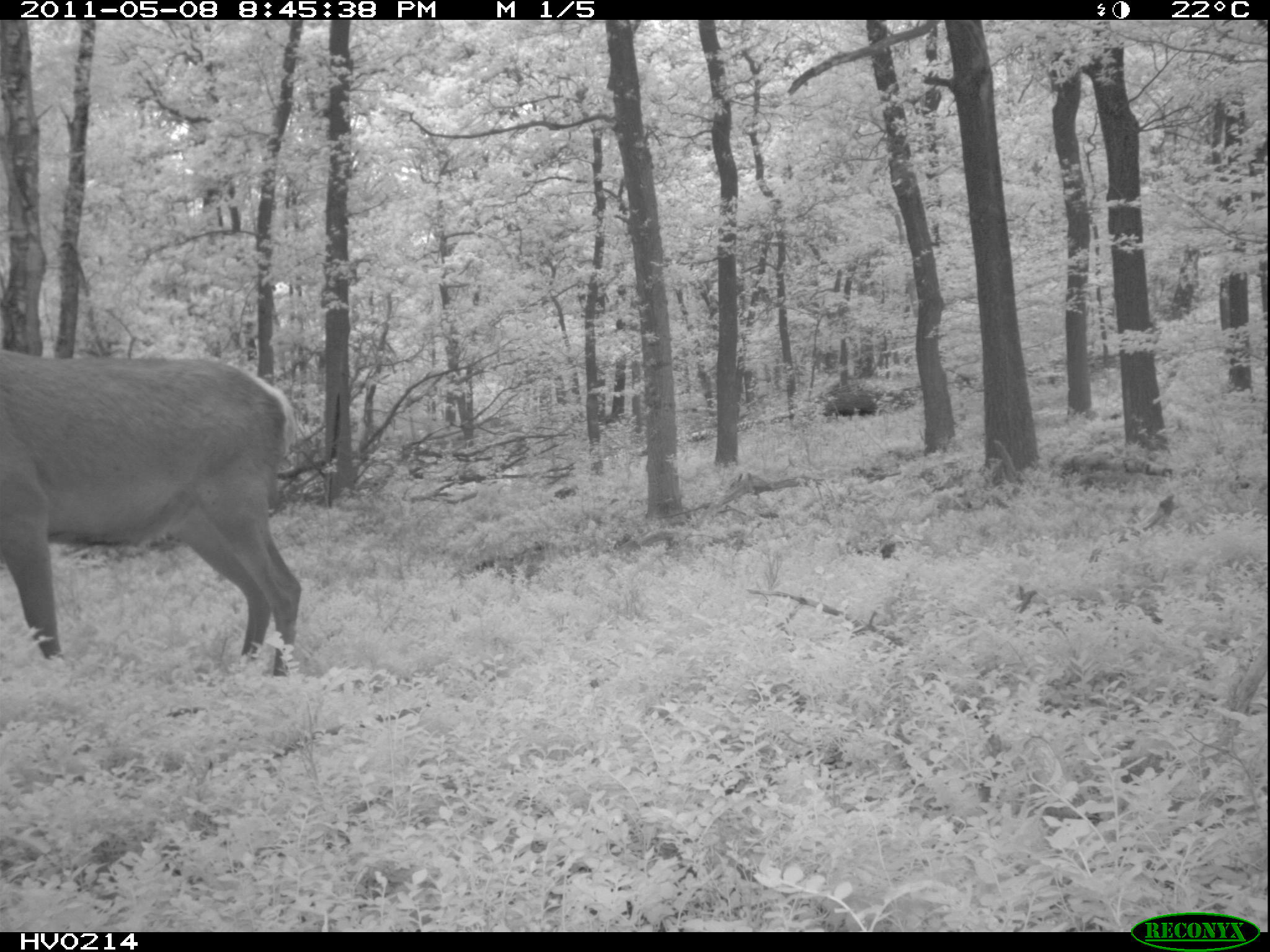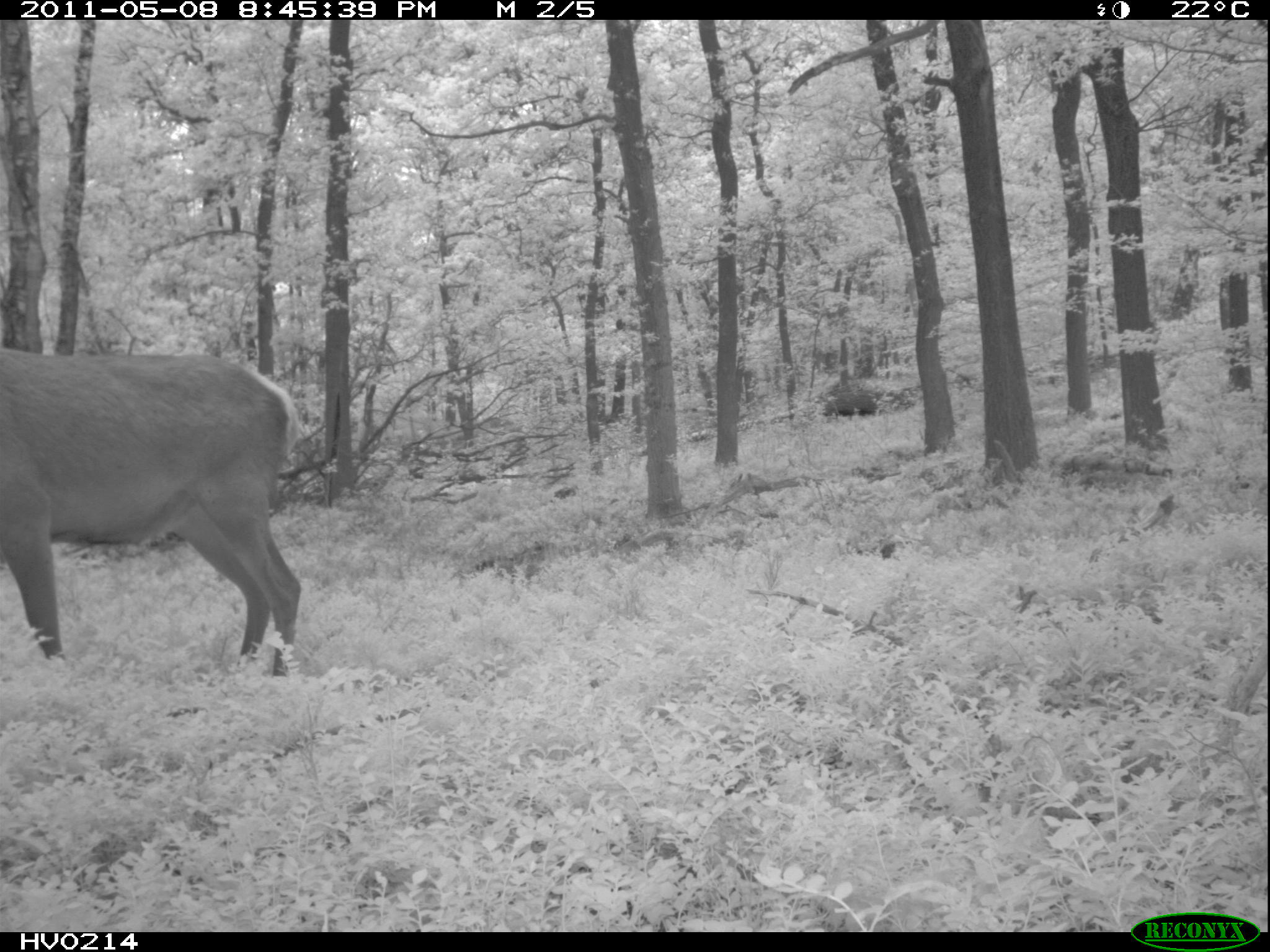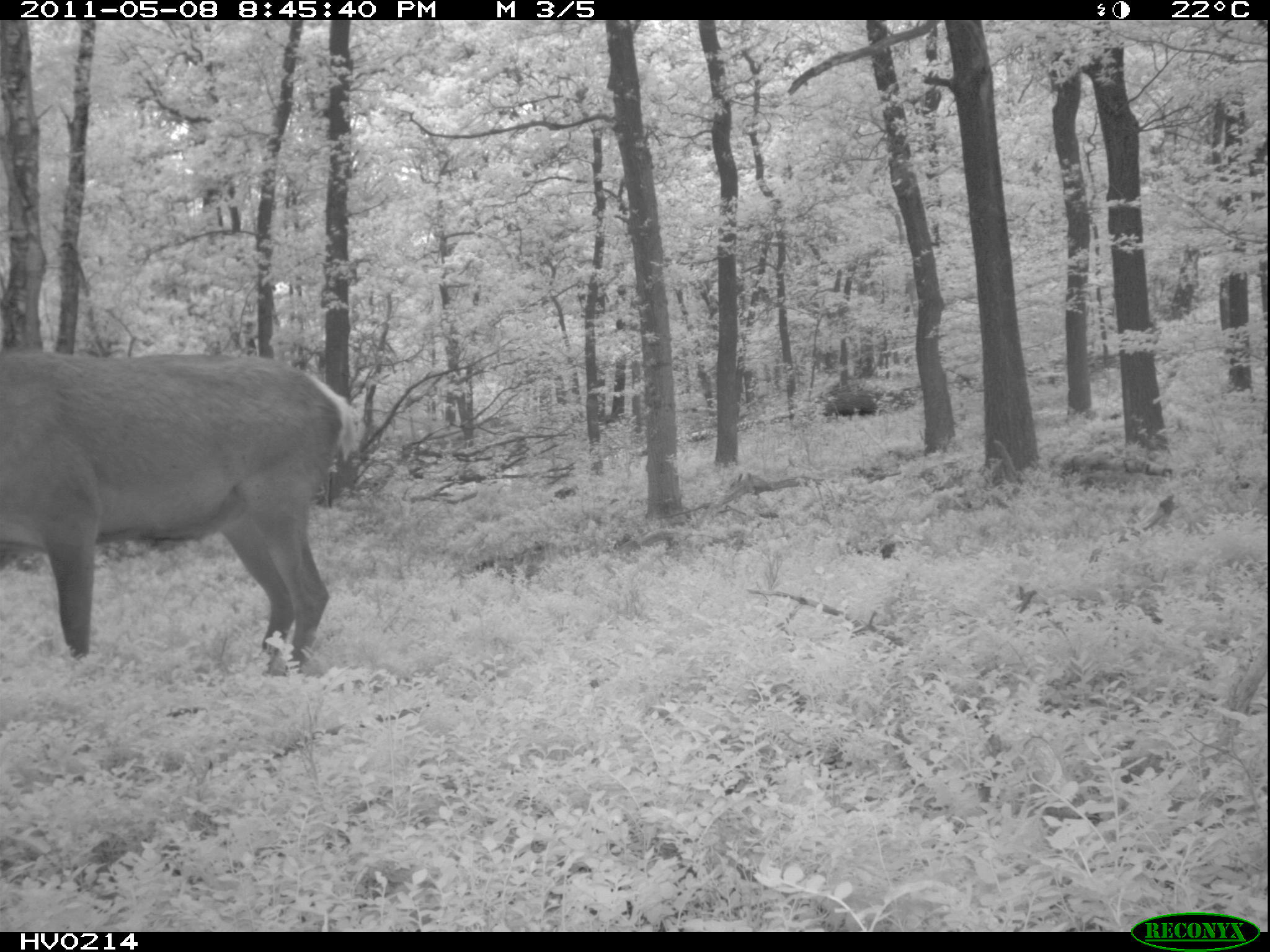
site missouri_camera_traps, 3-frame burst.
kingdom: Animalia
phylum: Chordata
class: Mammalia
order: Artiodactyla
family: Cervidae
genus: Cervus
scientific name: Cervus elaphus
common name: red deer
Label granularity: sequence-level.